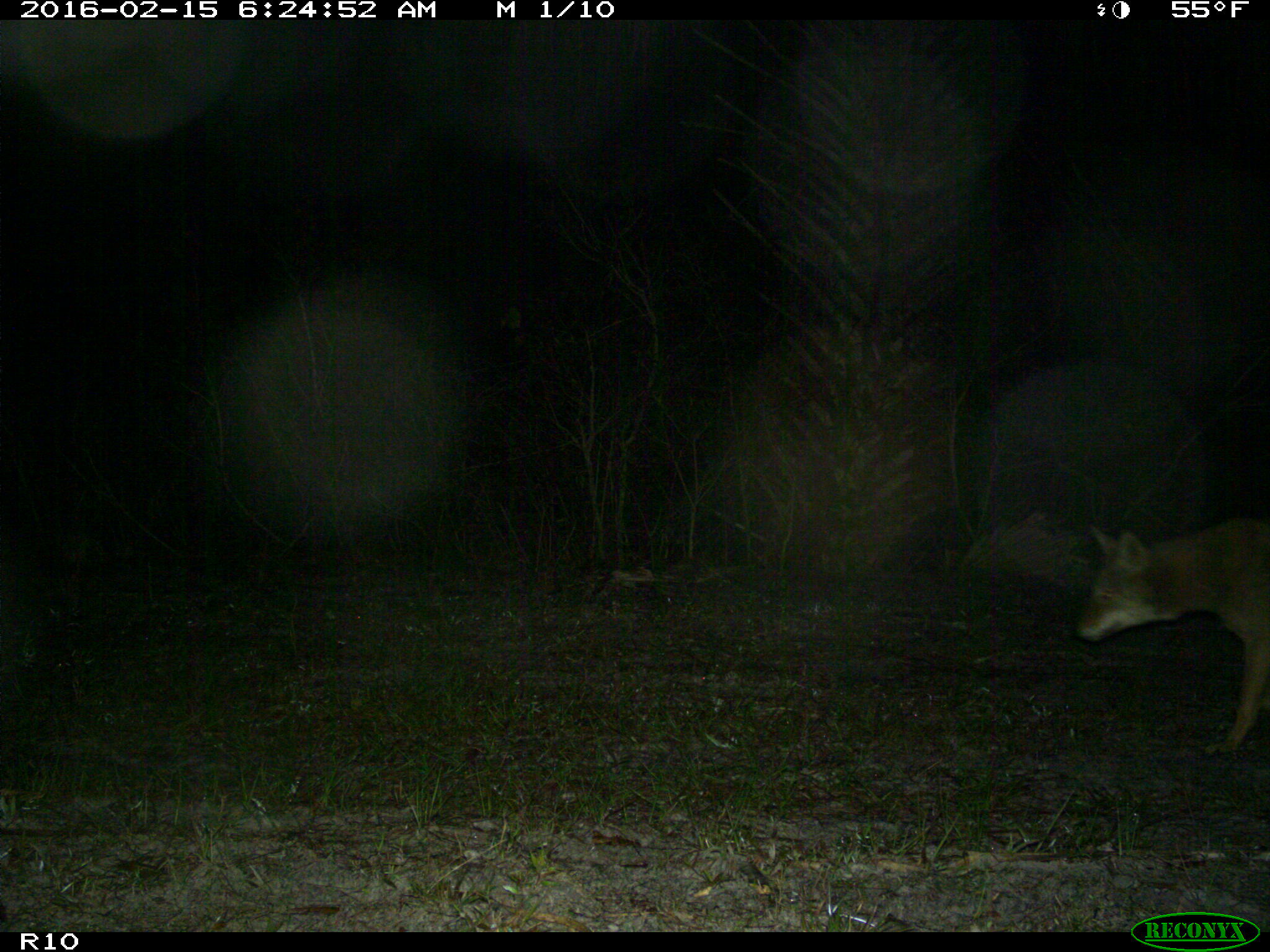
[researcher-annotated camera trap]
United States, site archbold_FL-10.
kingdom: Animalia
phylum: Chordata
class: Mammalia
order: Carnivora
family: Canidae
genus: Canis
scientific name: Canis latrans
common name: coyote